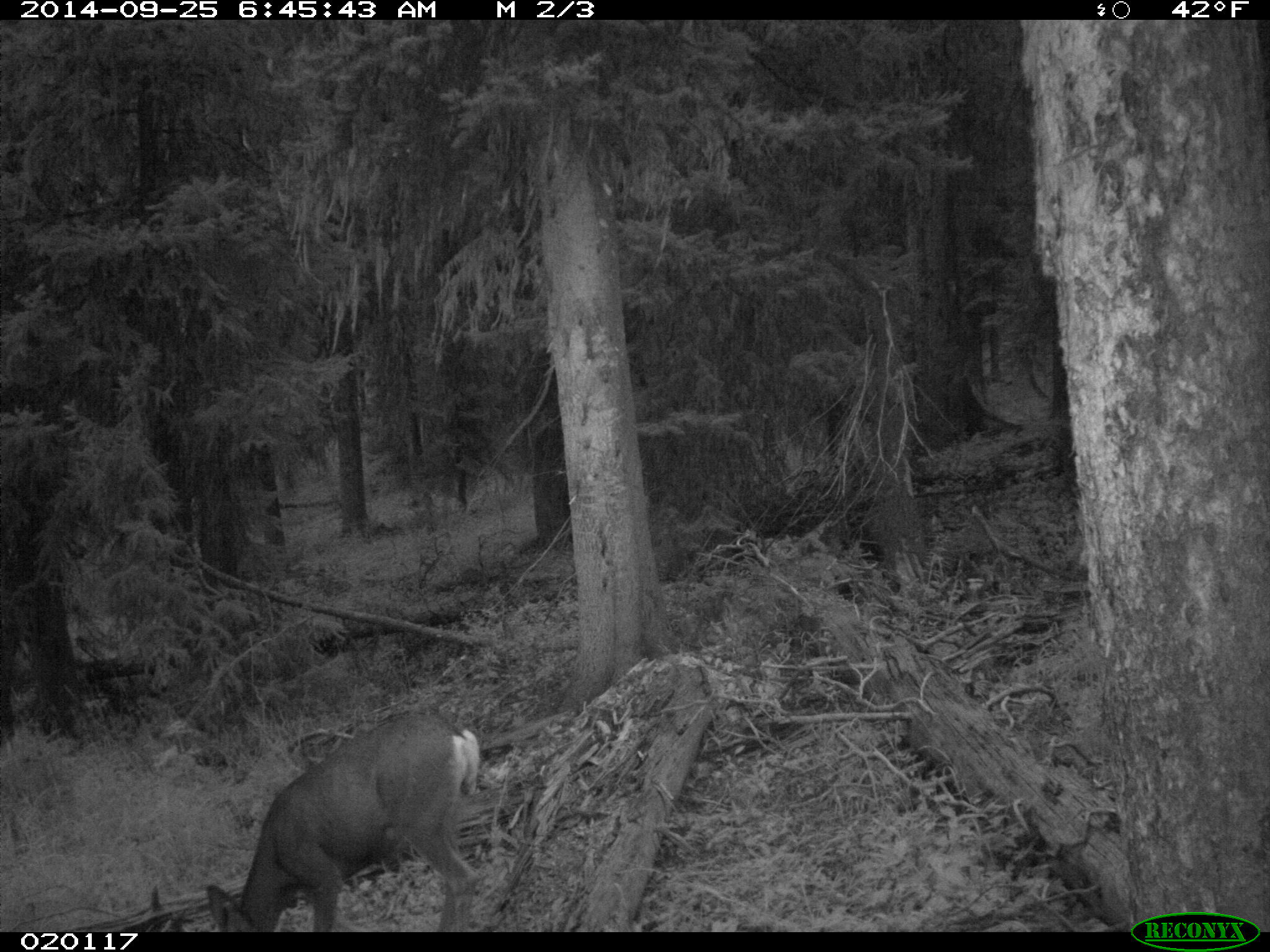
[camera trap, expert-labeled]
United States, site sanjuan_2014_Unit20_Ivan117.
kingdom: Animalia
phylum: Chordata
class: Mammalia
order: Artiodactyla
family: Cervidae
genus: Odocoileus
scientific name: Odocoileus hemionus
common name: mule deer